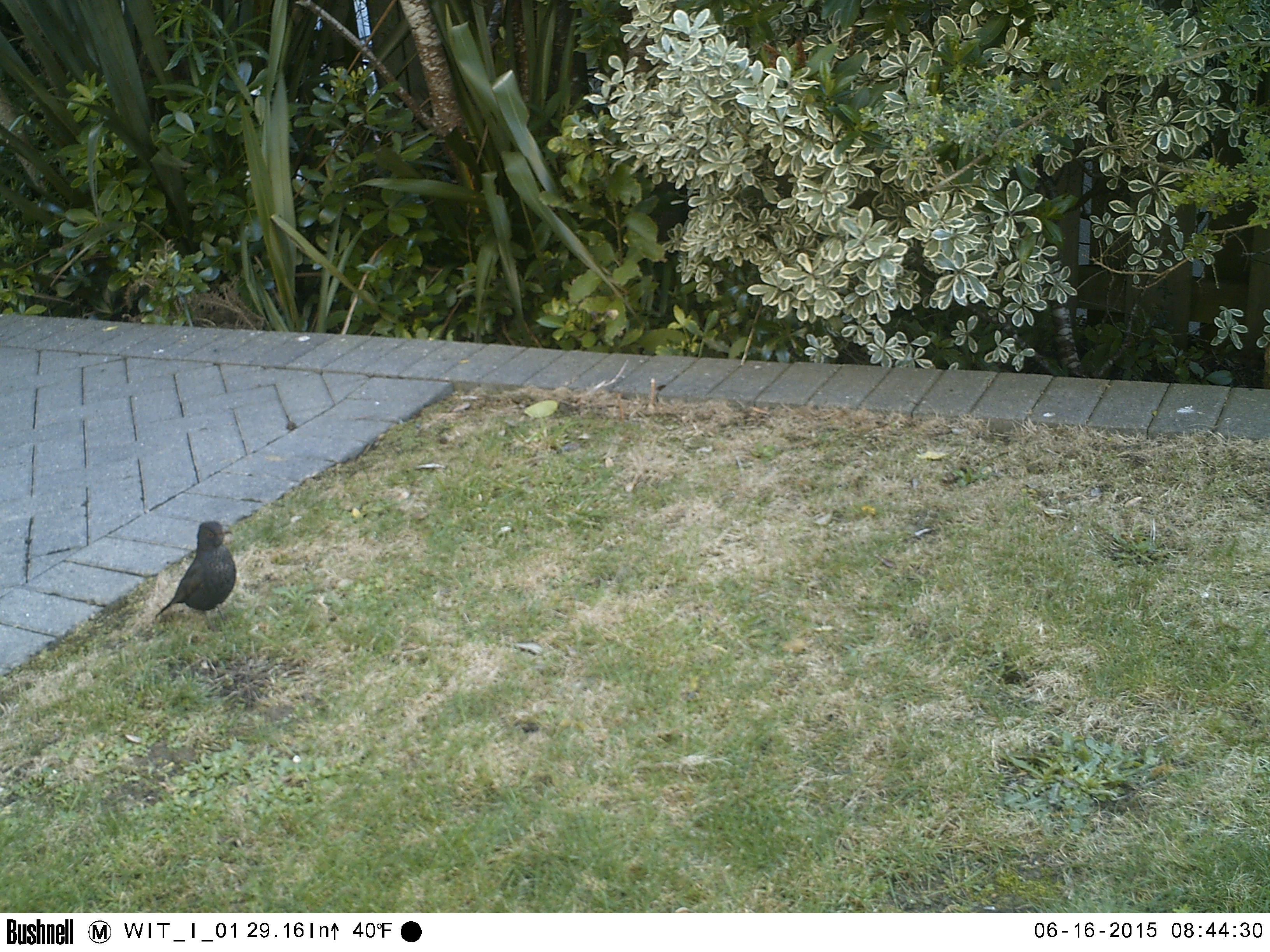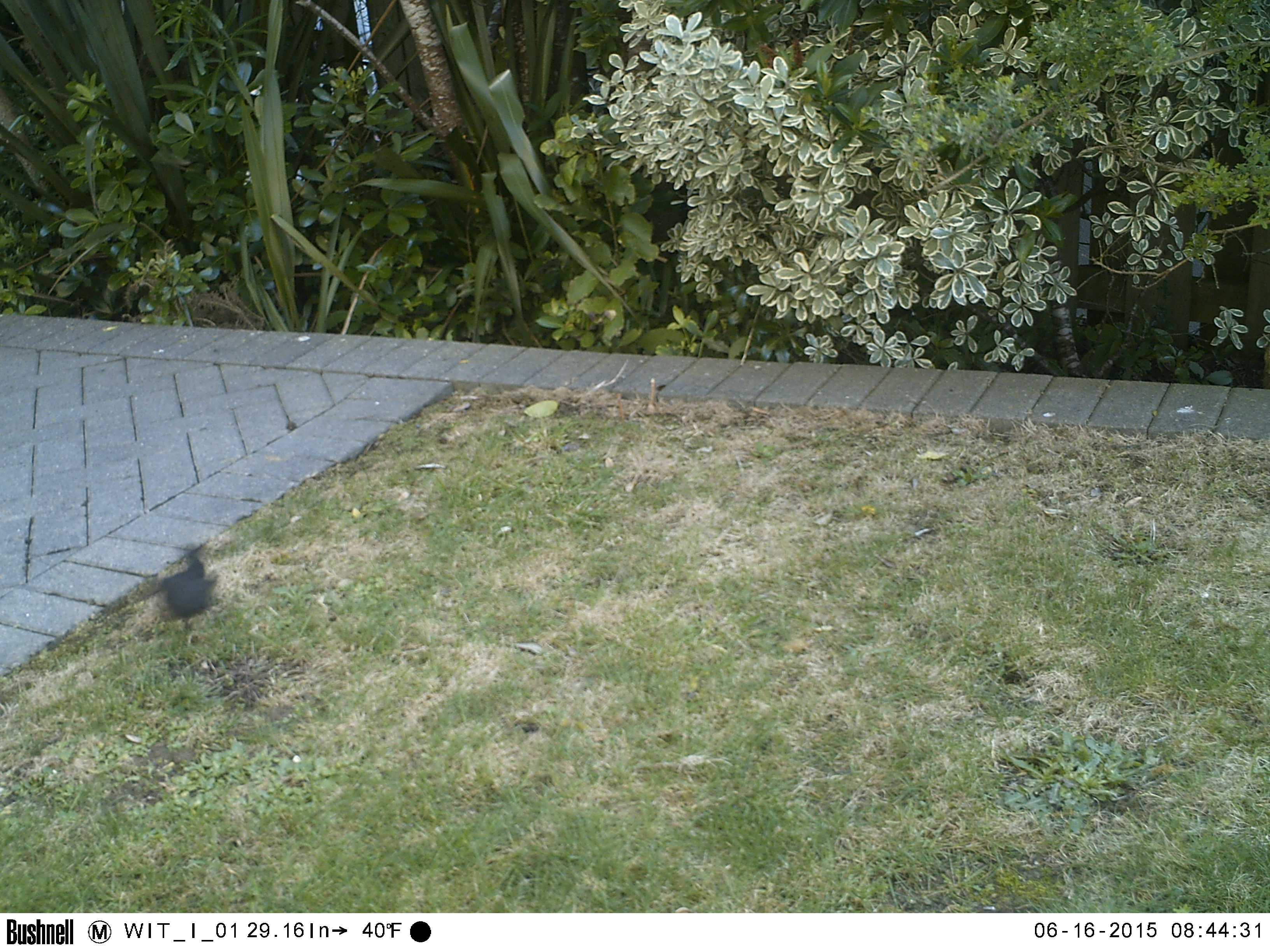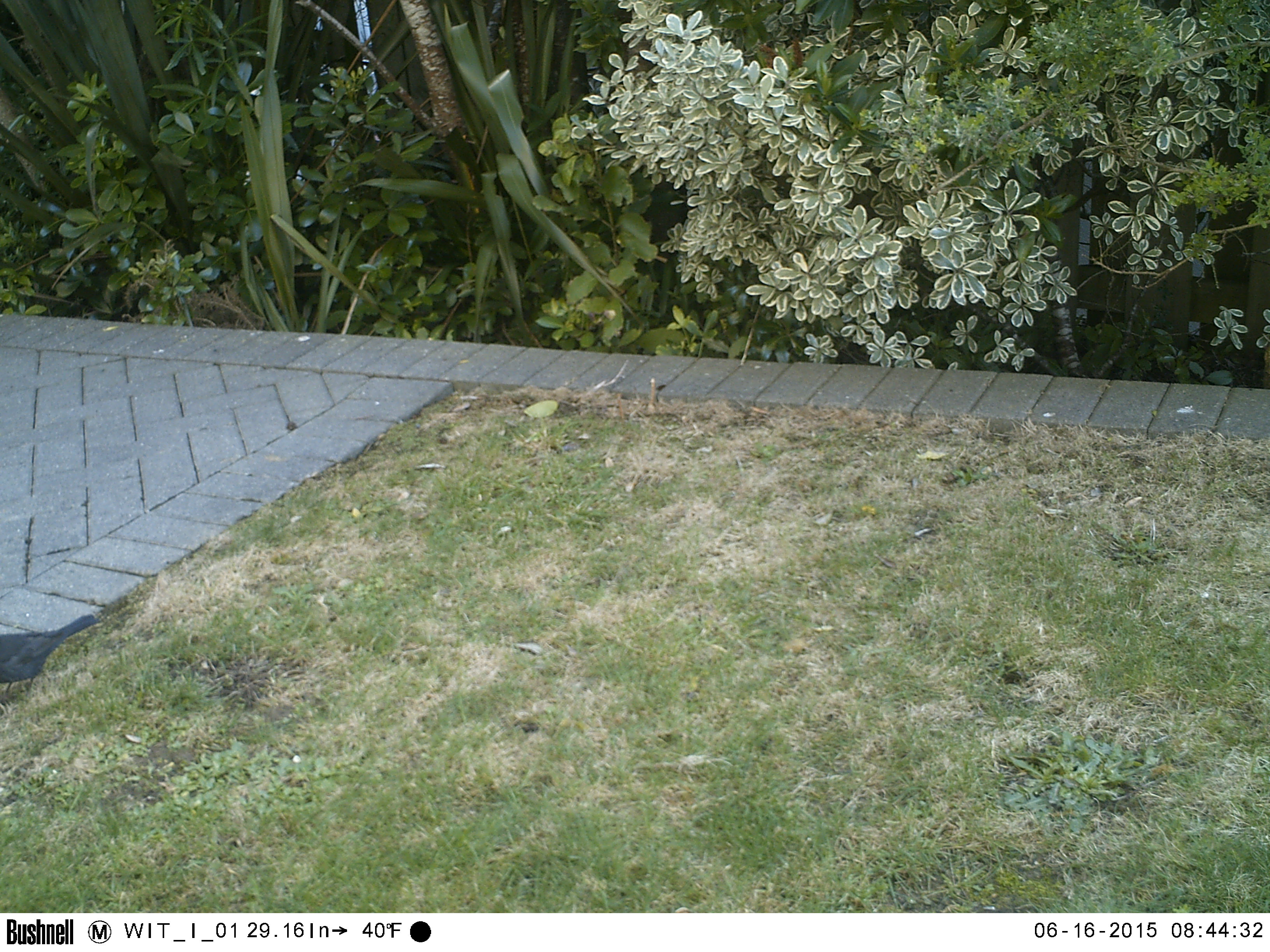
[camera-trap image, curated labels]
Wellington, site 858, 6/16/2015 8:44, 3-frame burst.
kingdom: Animalia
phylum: Chordata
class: Aves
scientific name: Aves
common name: bird